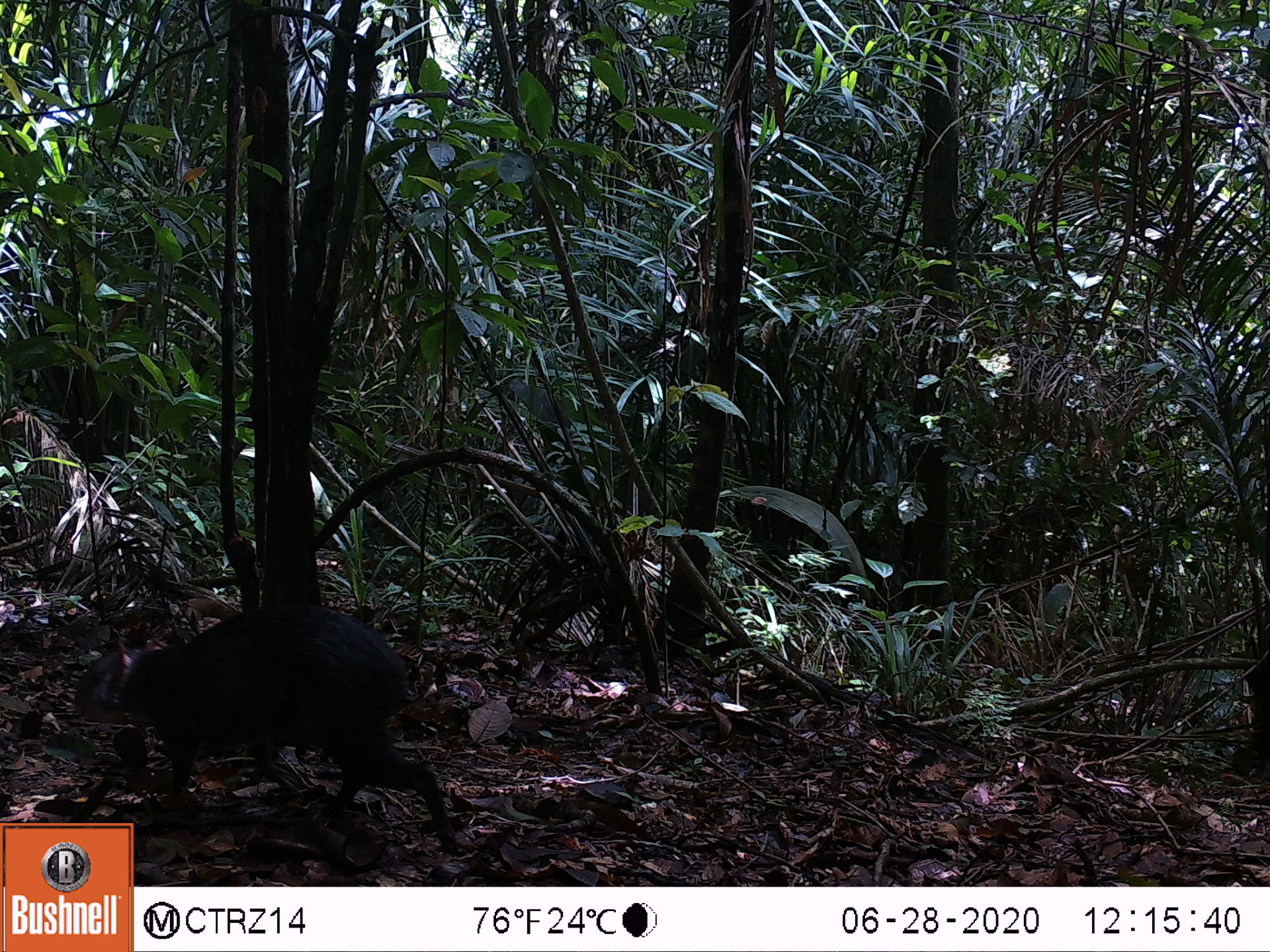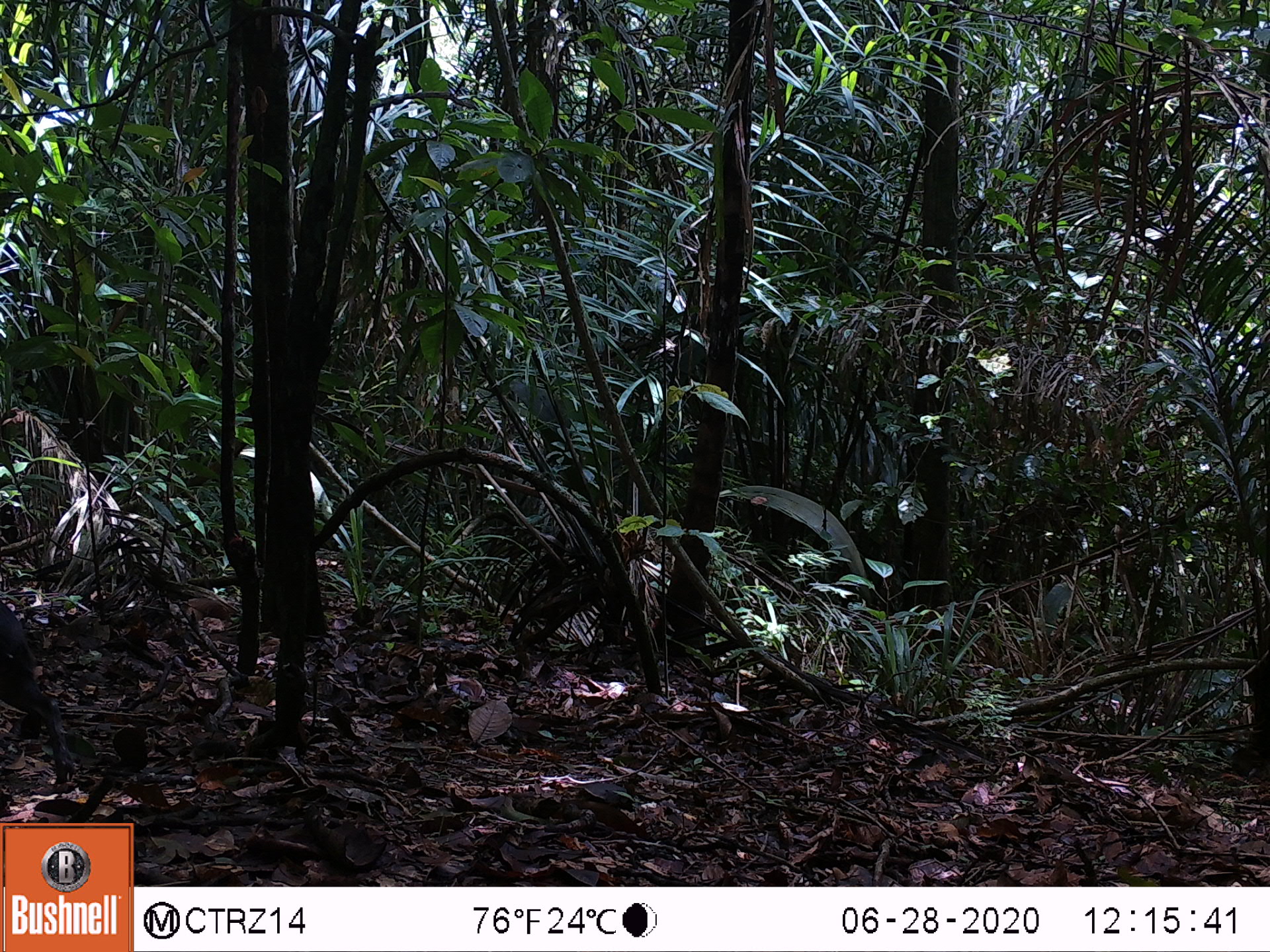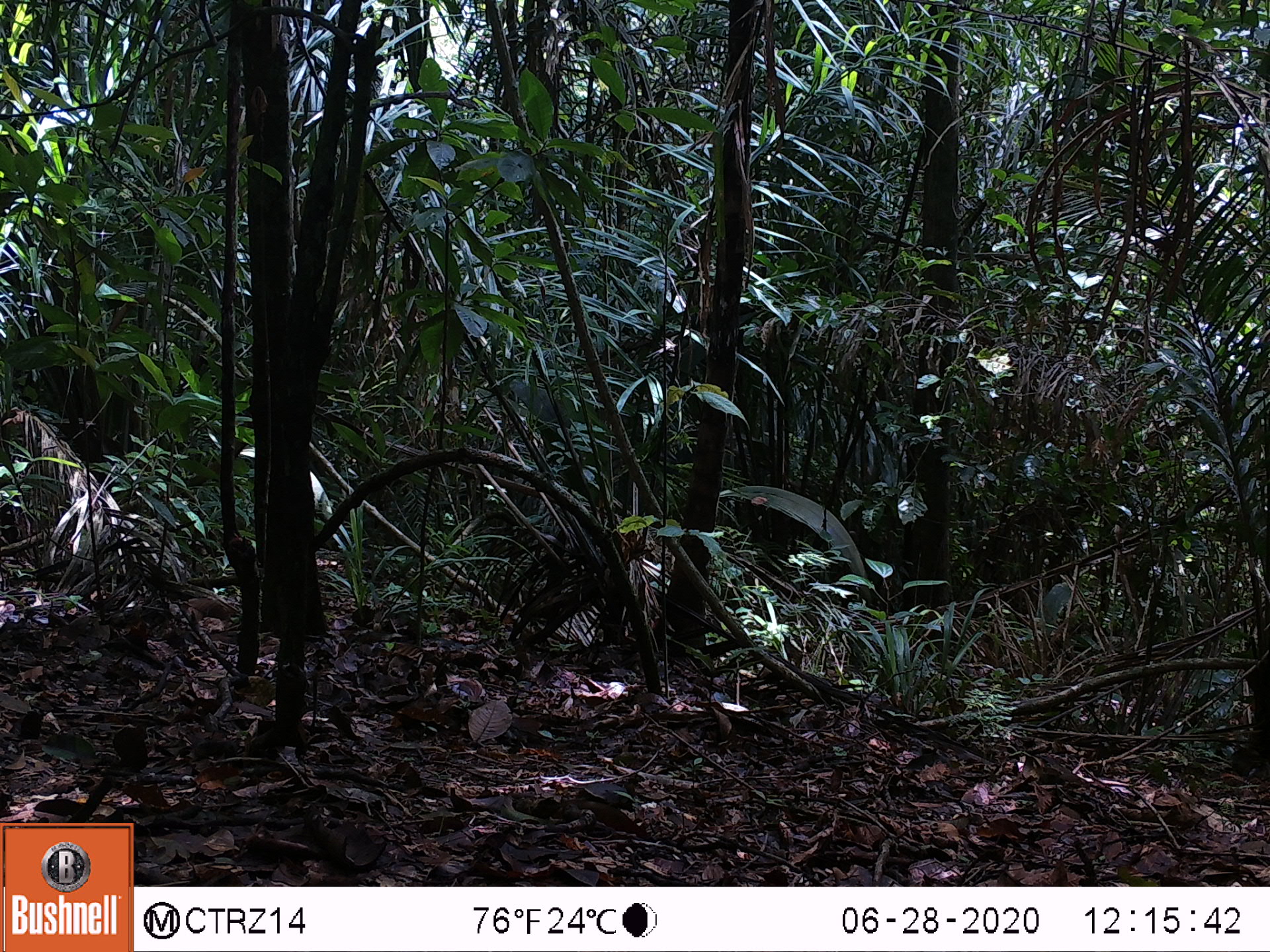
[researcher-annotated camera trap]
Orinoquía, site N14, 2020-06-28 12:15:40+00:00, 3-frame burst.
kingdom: Animalia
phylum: Chordata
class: Mammalia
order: Rodentia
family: Dasyproctidae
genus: Dasyprocta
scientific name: Dasyprocta fuliginosa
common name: black agouti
Black agouti (Dasyprocta fuliginosa).